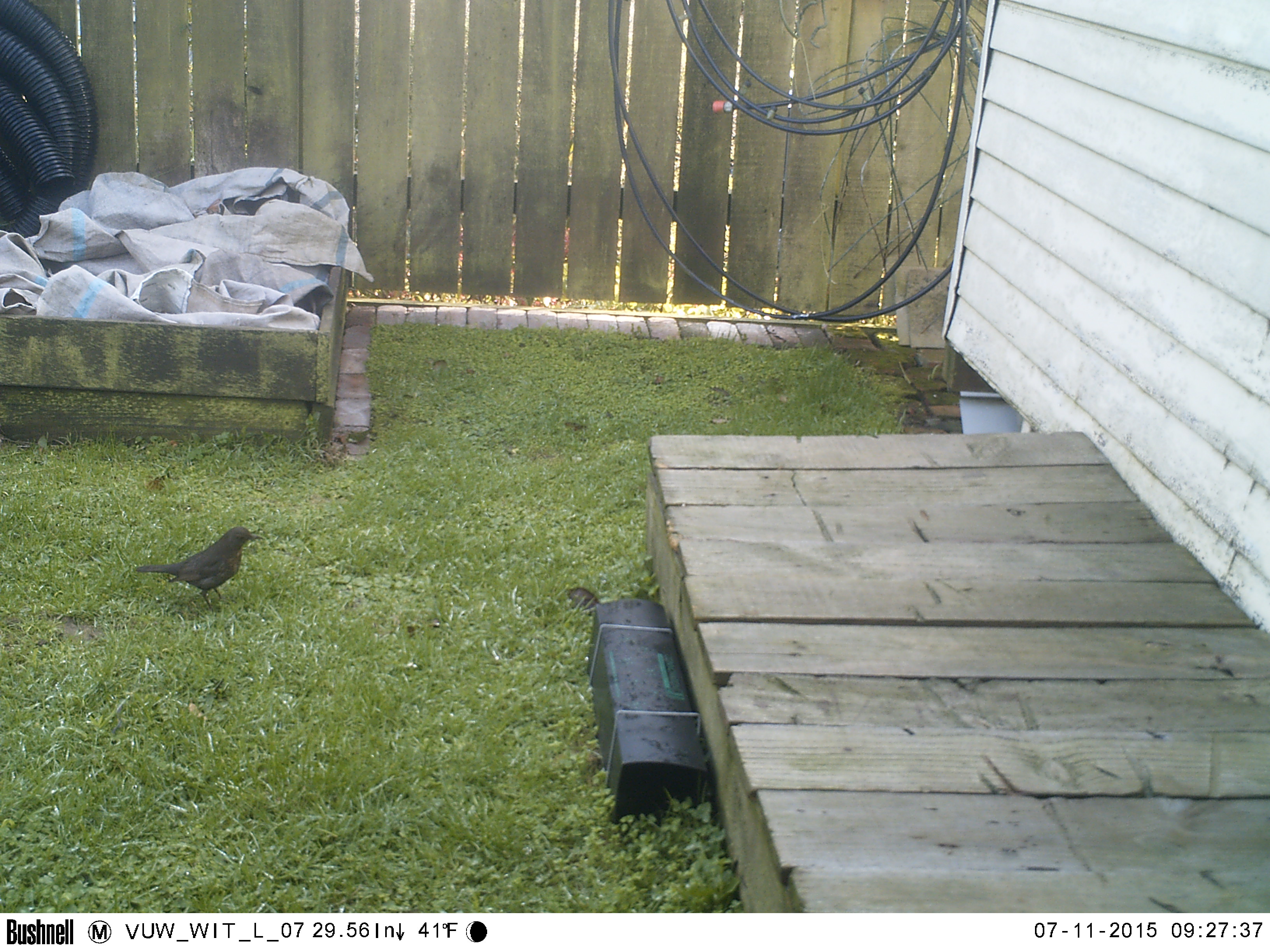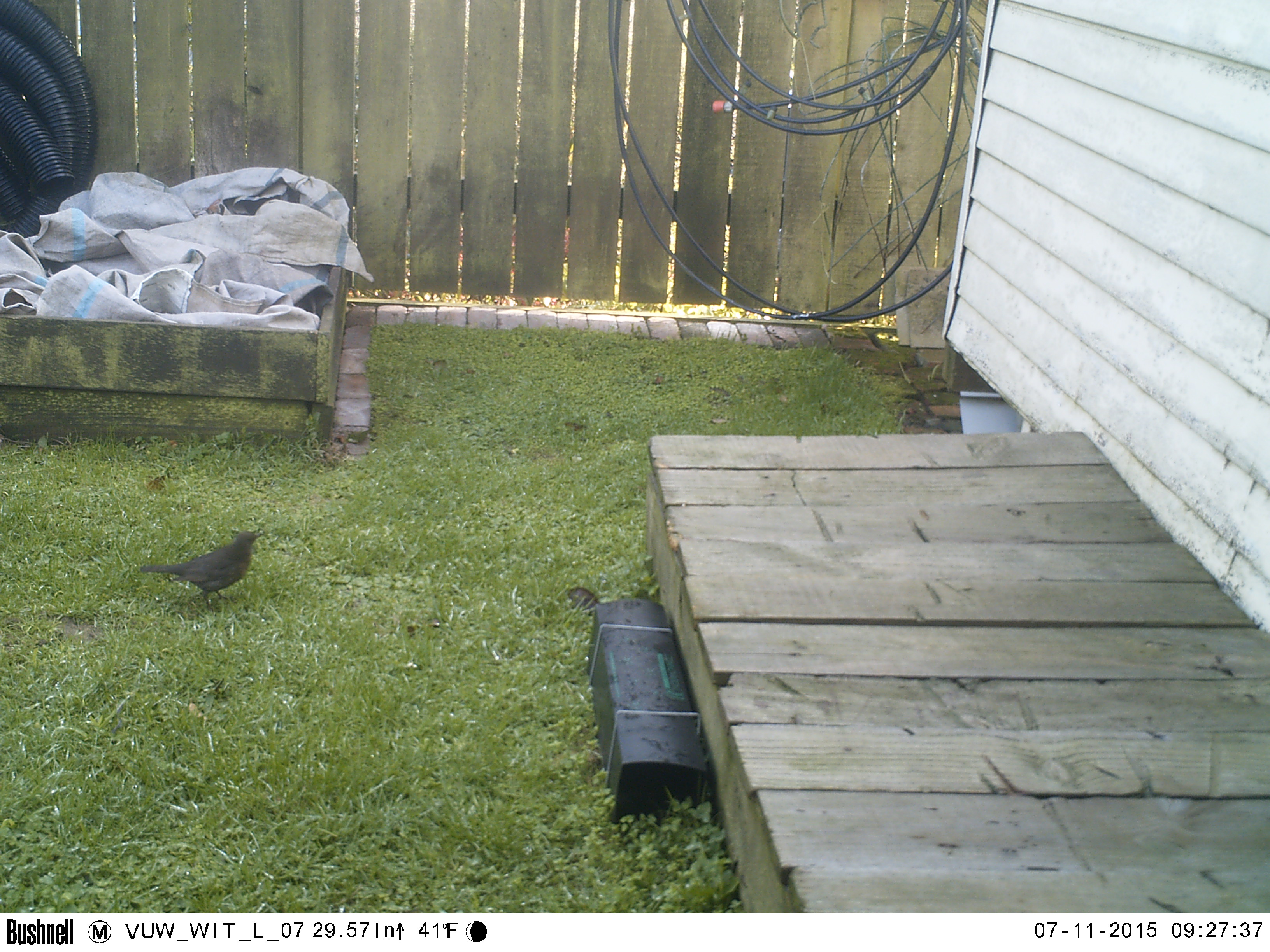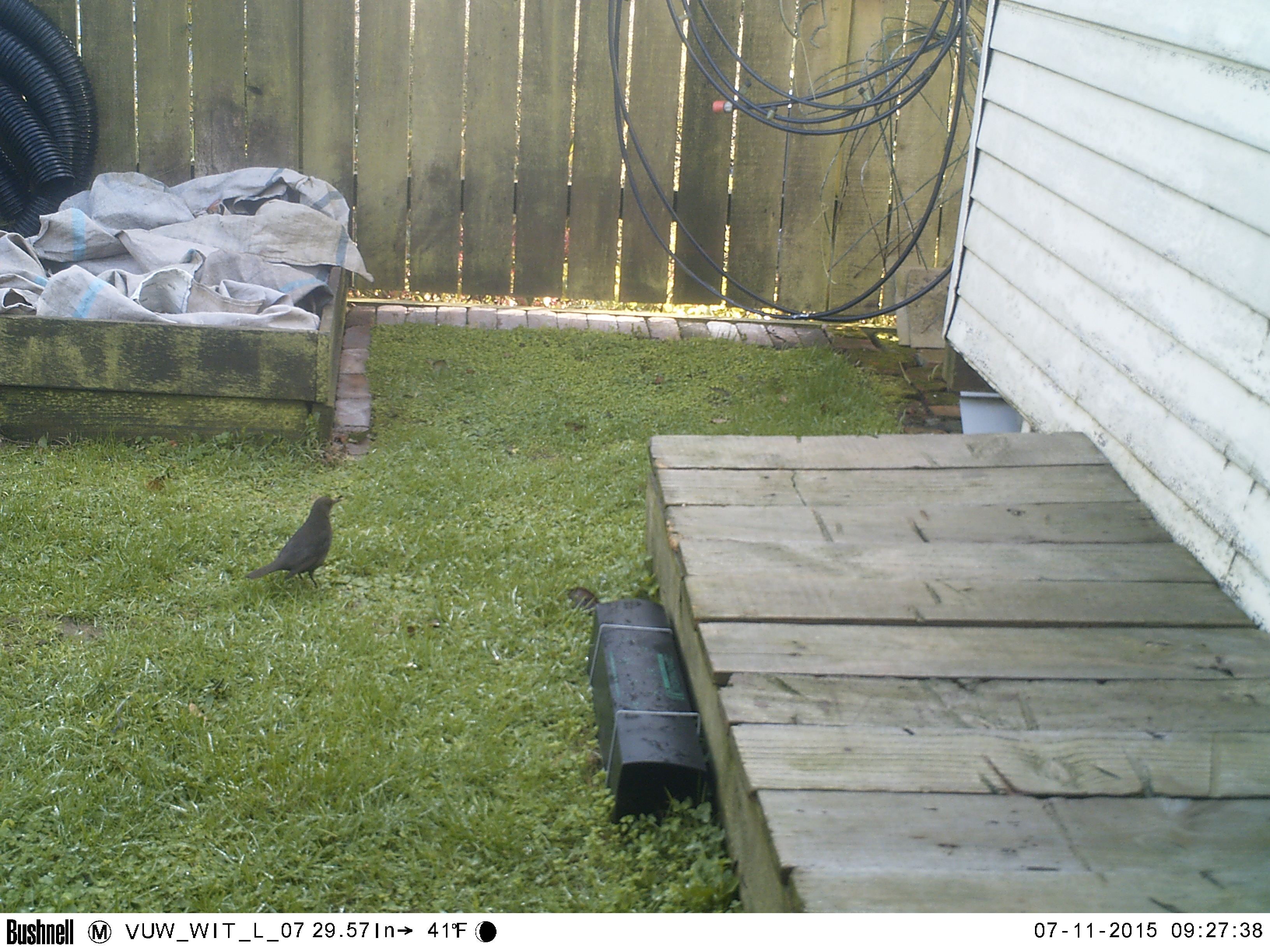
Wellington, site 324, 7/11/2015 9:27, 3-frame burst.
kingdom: Animalia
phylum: Chordata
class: Aves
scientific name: Aves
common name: bird